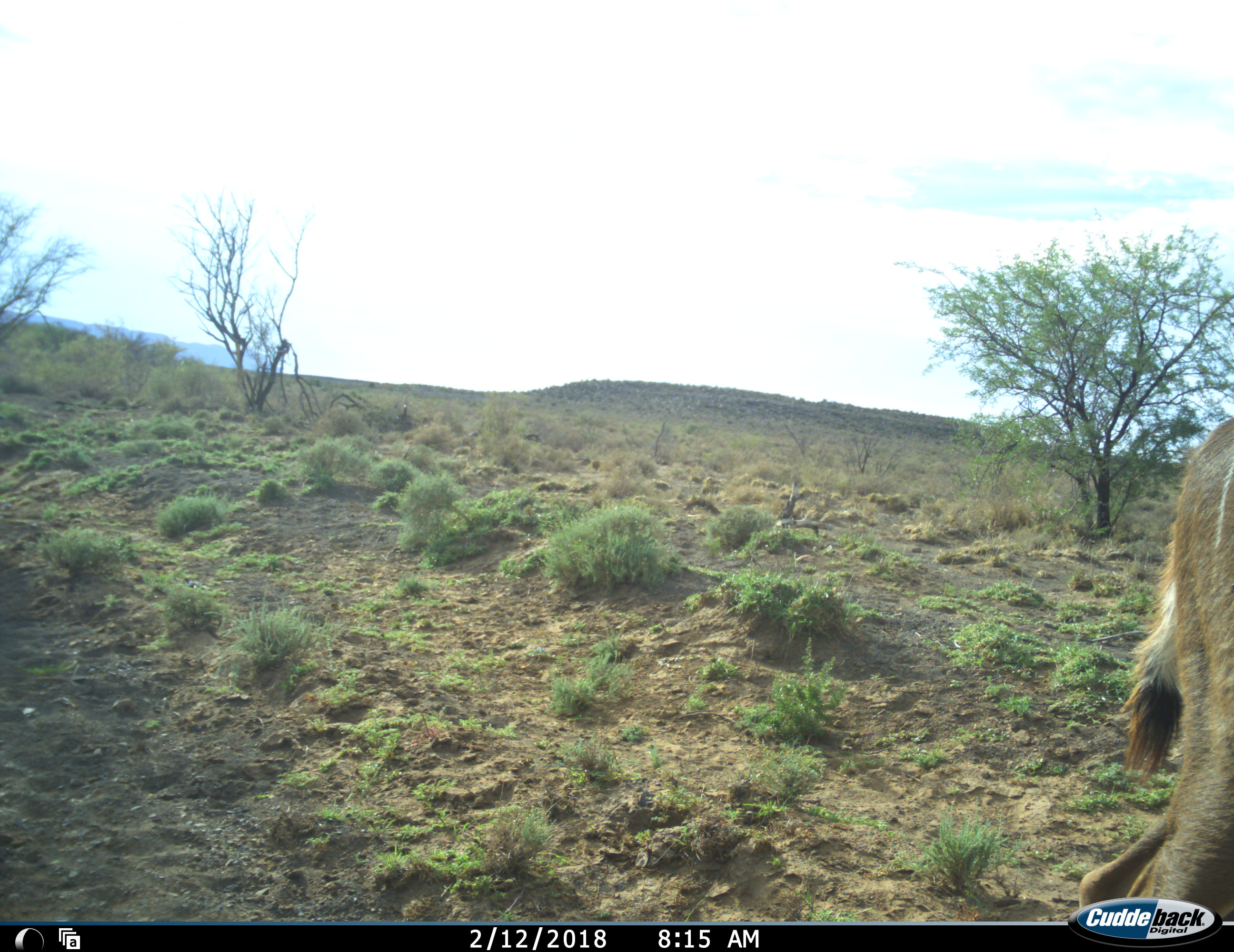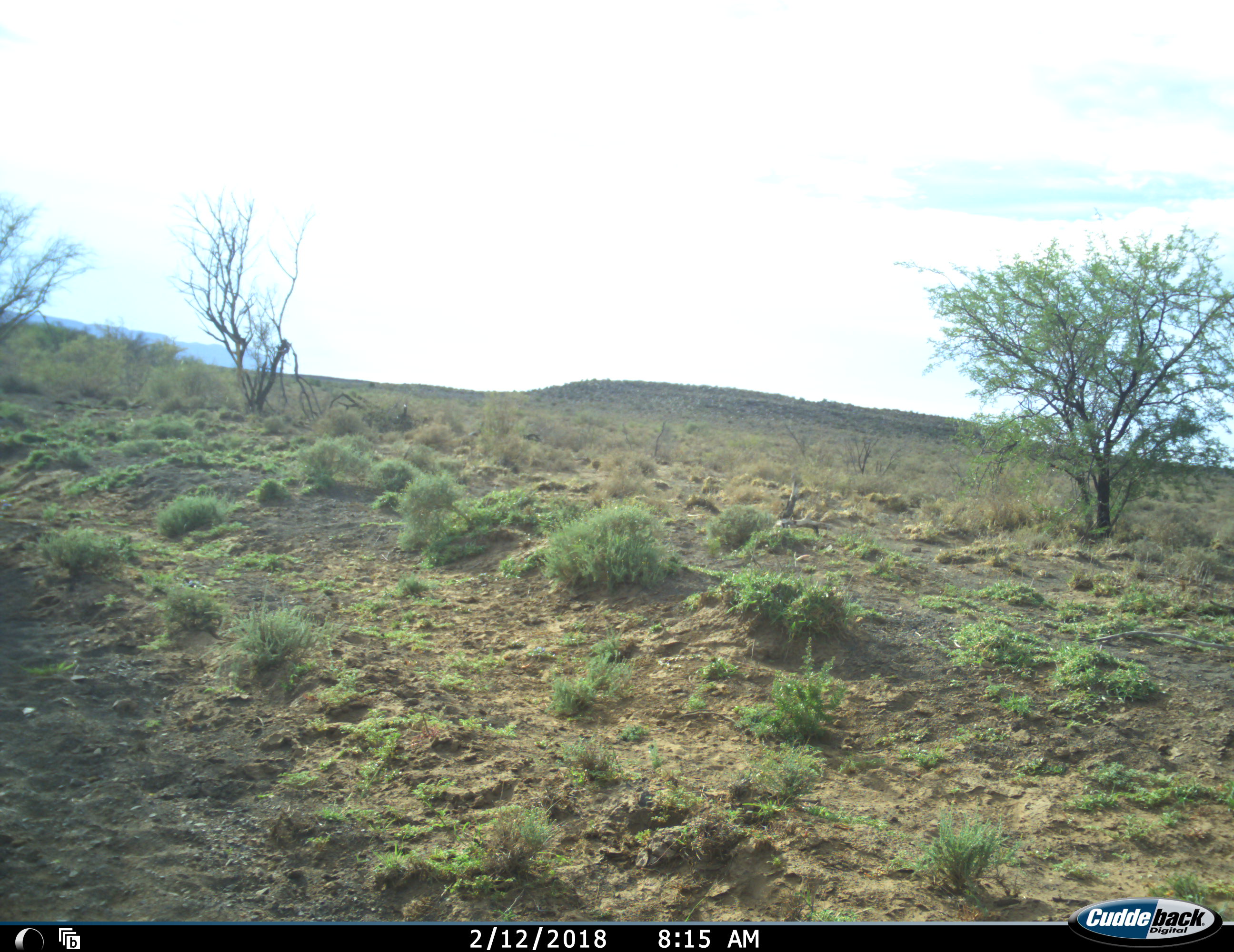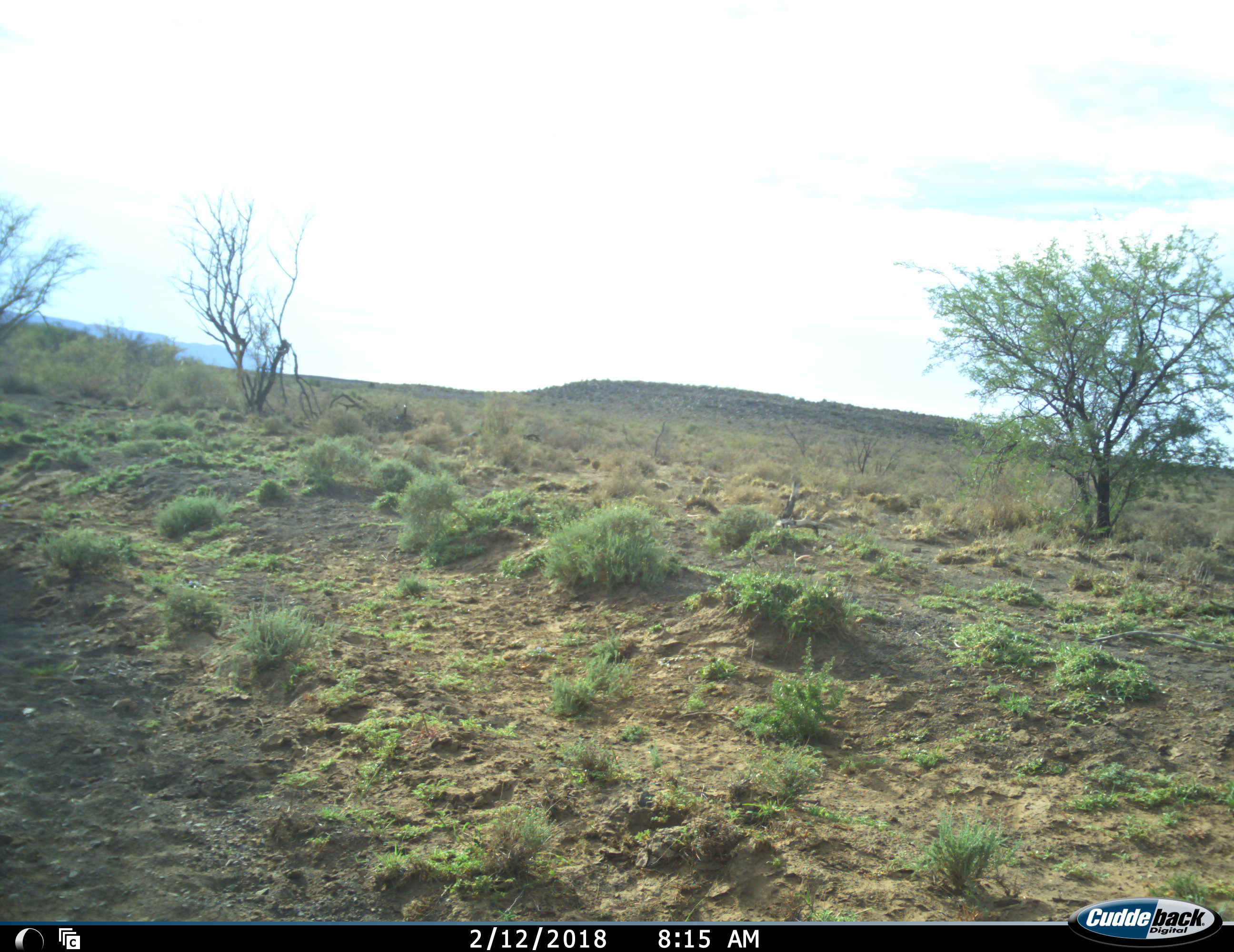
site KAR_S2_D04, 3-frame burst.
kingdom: Animalia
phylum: Chordata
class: Mammalia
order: Artiodactyla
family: Bovidae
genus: Tragelaphus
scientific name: Tragelaphus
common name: kudu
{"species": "kudu (Tragelaphus)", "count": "1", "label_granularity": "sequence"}